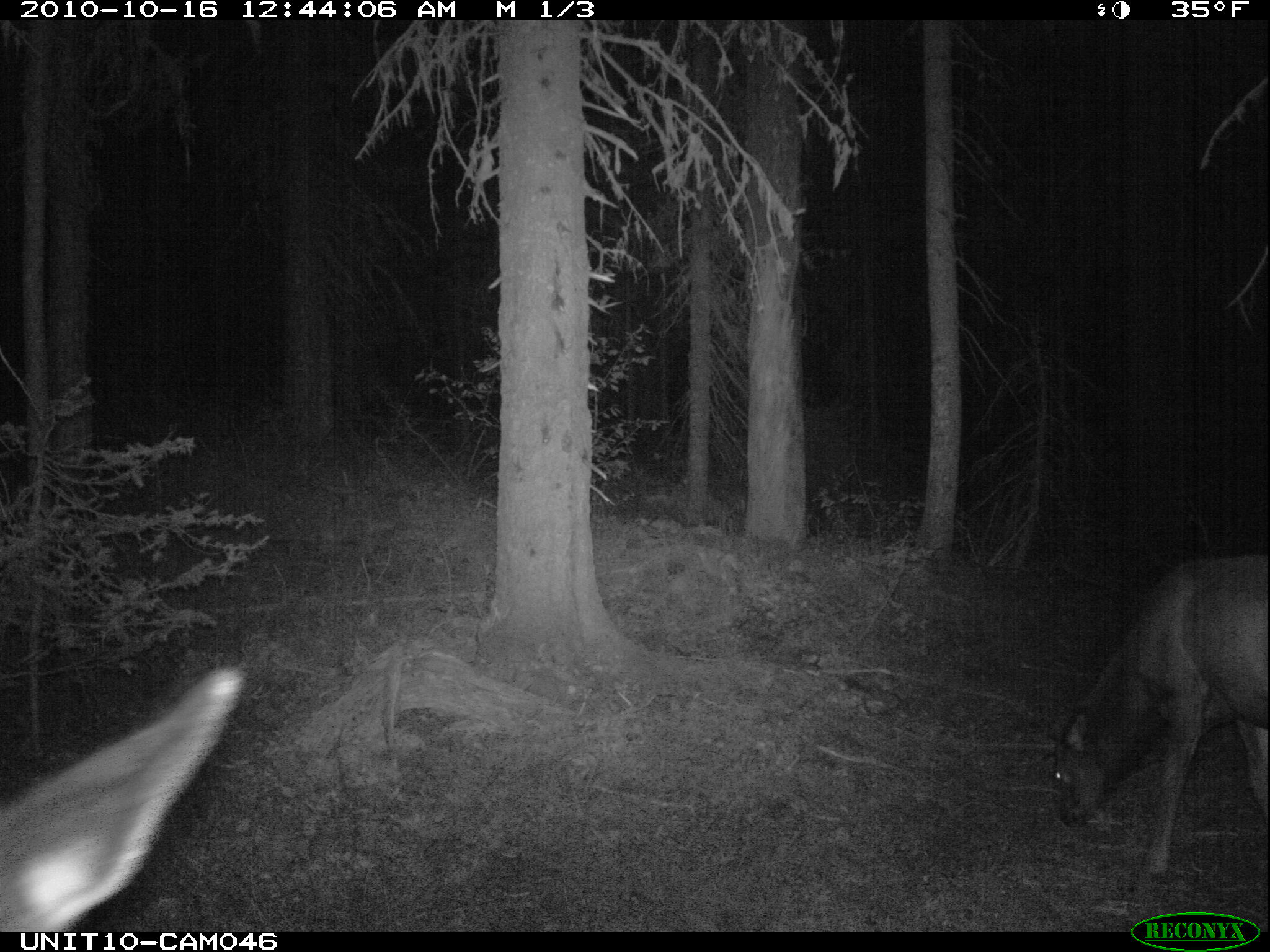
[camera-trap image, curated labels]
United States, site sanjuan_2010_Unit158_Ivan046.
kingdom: Animalia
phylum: Chordata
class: Mammalia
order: Artiodactyla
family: Cervidae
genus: Cervus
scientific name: Cervus elaphus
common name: red deer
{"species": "Cervus elaphus (red deer)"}